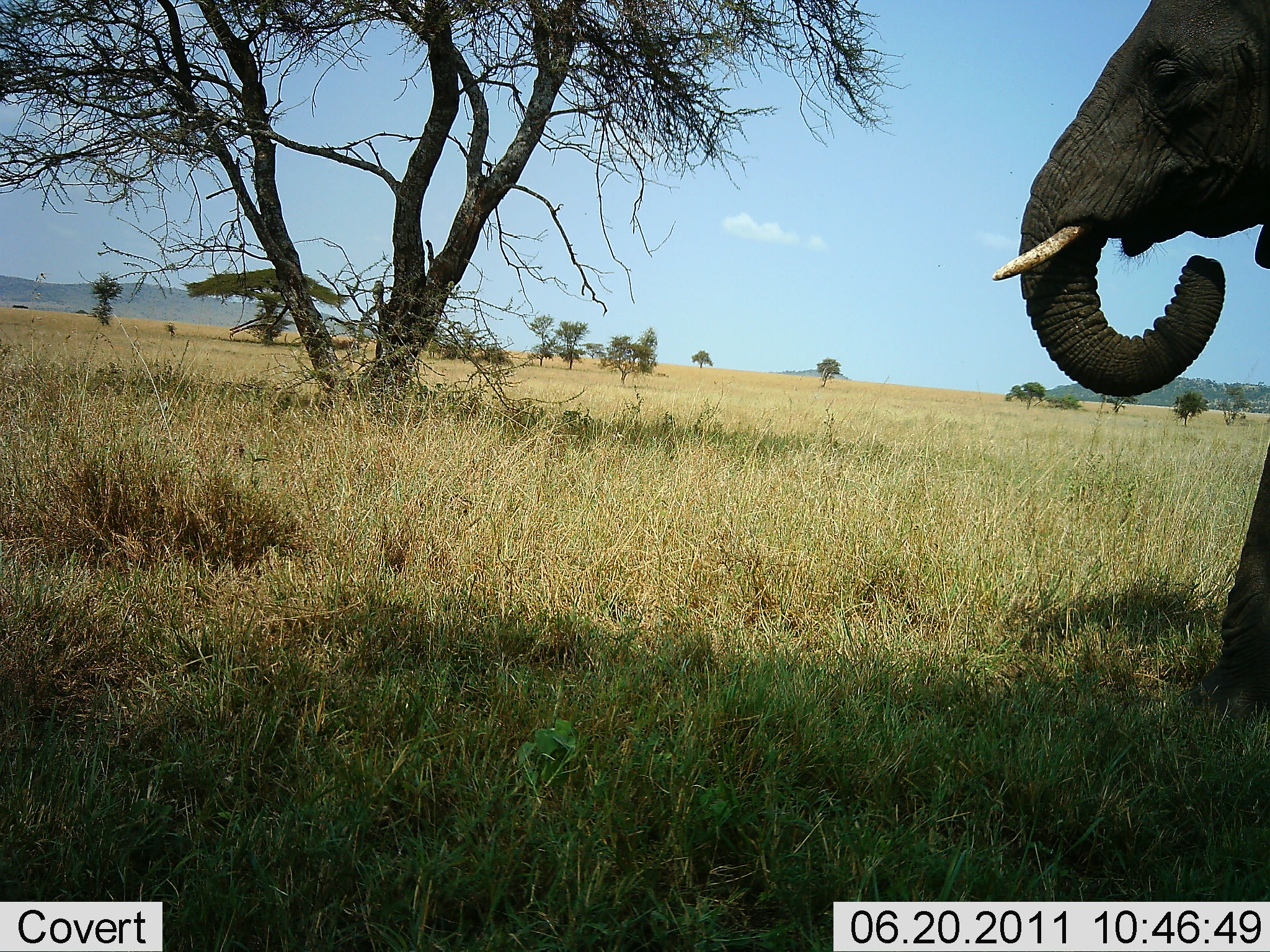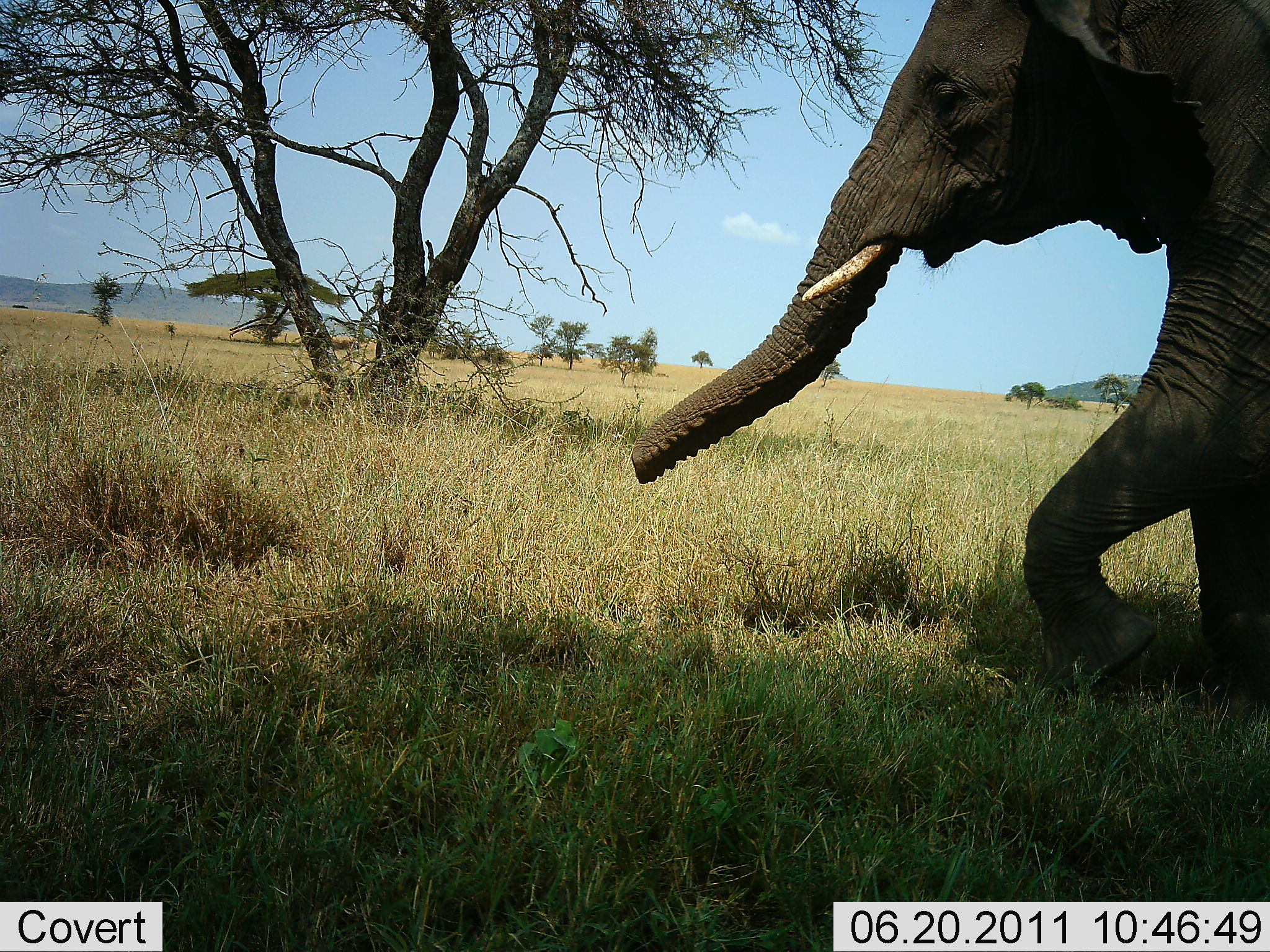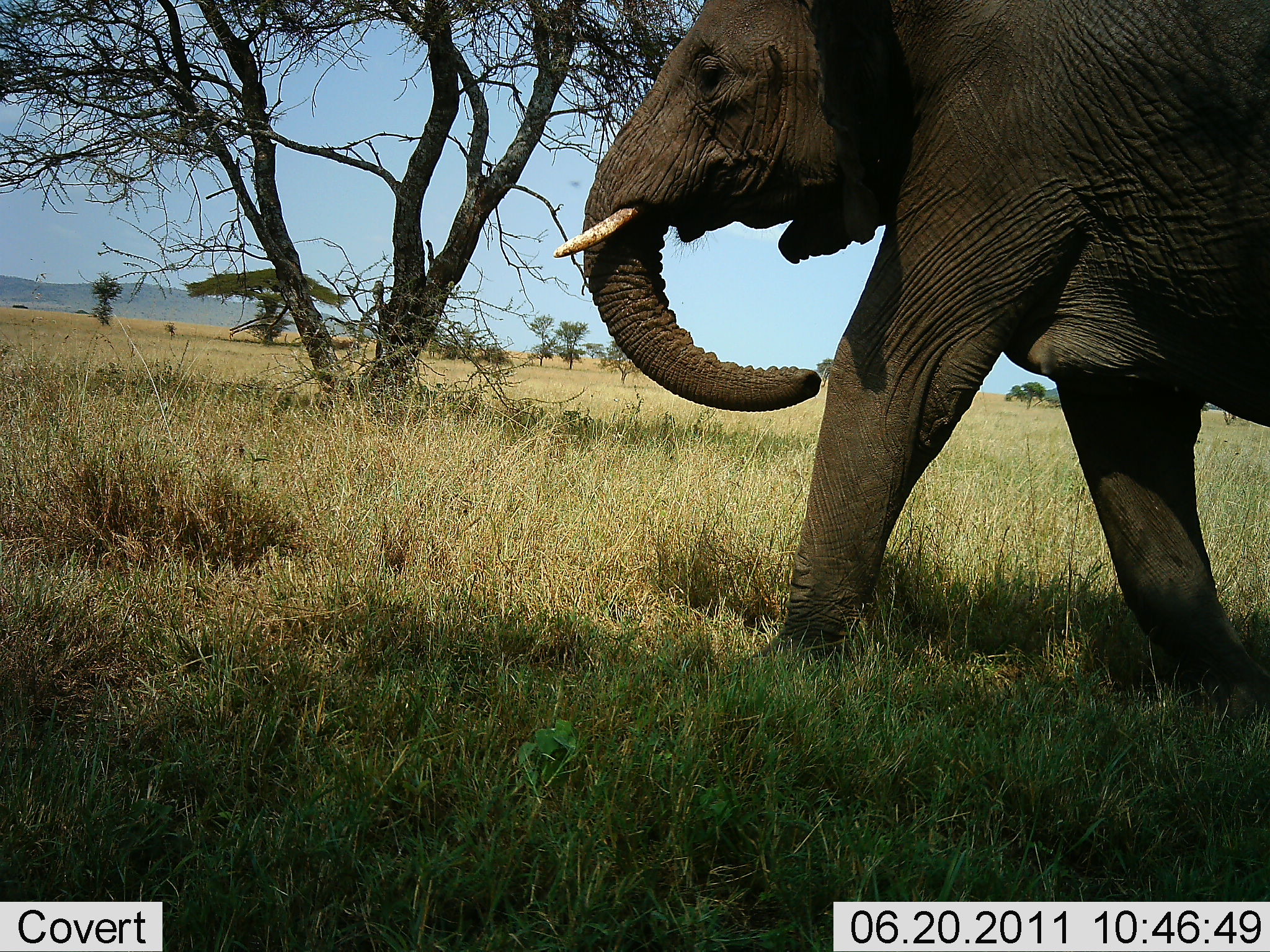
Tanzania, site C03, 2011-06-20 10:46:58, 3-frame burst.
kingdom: Animalia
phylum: Chordata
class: Mammalia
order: Proboscidea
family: Elephantidae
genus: Loxodonta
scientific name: Loxodonta africana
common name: african bush elephant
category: elephant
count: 1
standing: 0%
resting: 0%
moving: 100%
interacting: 0%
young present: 0%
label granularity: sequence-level